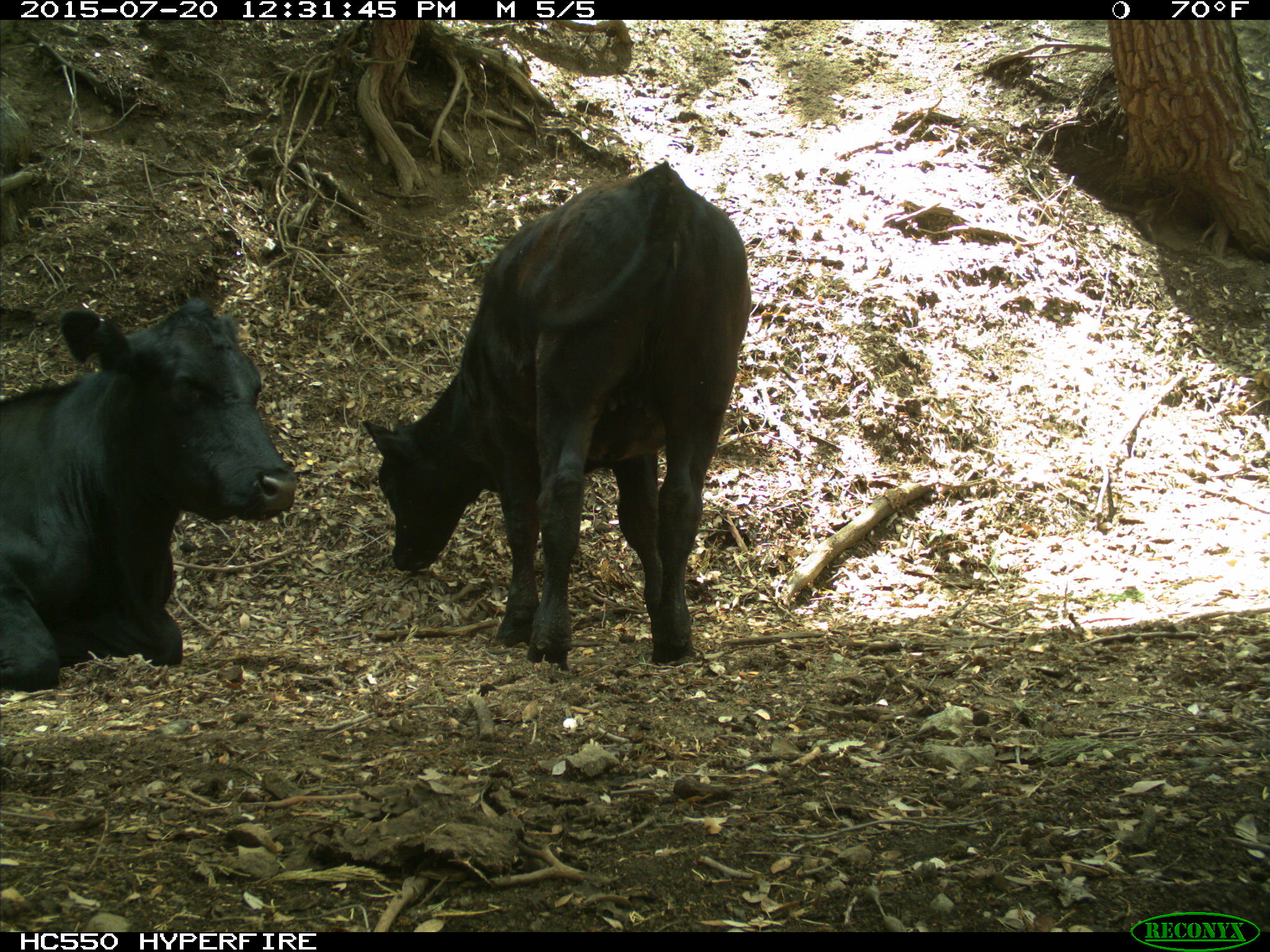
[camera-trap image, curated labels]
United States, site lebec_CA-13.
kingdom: Animalia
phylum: Chordata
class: Mammalia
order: Artiodactyla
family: Bovidae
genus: Bos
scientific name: Bos taurus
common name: domestic cow